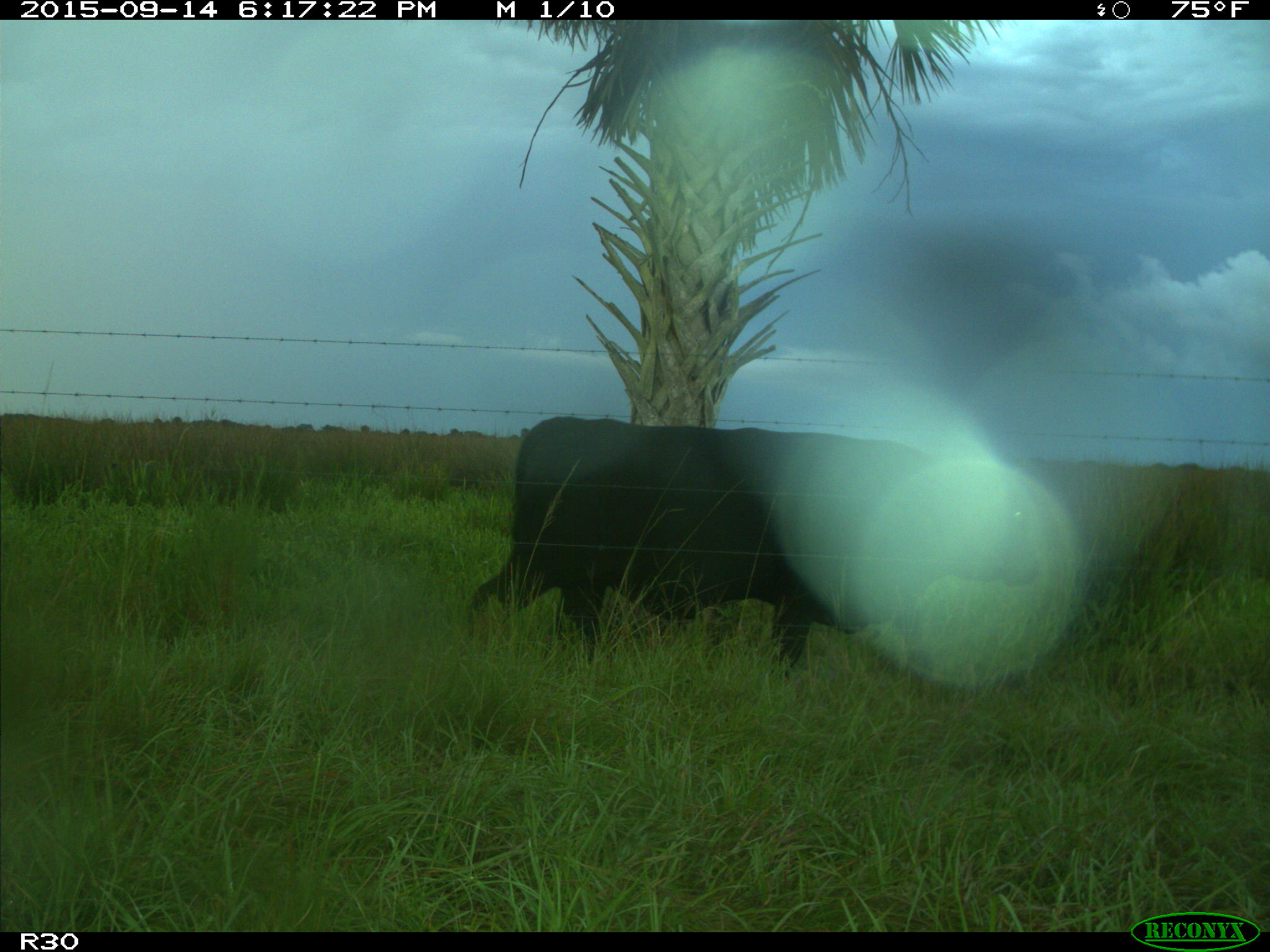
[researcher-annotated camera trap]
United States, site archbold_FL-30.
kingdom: Animalia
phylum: Chordata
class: Mammalia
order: Artiodactyla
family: Bovidae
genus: Bos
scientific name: Bos taurus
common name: domestic cow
Bos taurus (domestic cow).